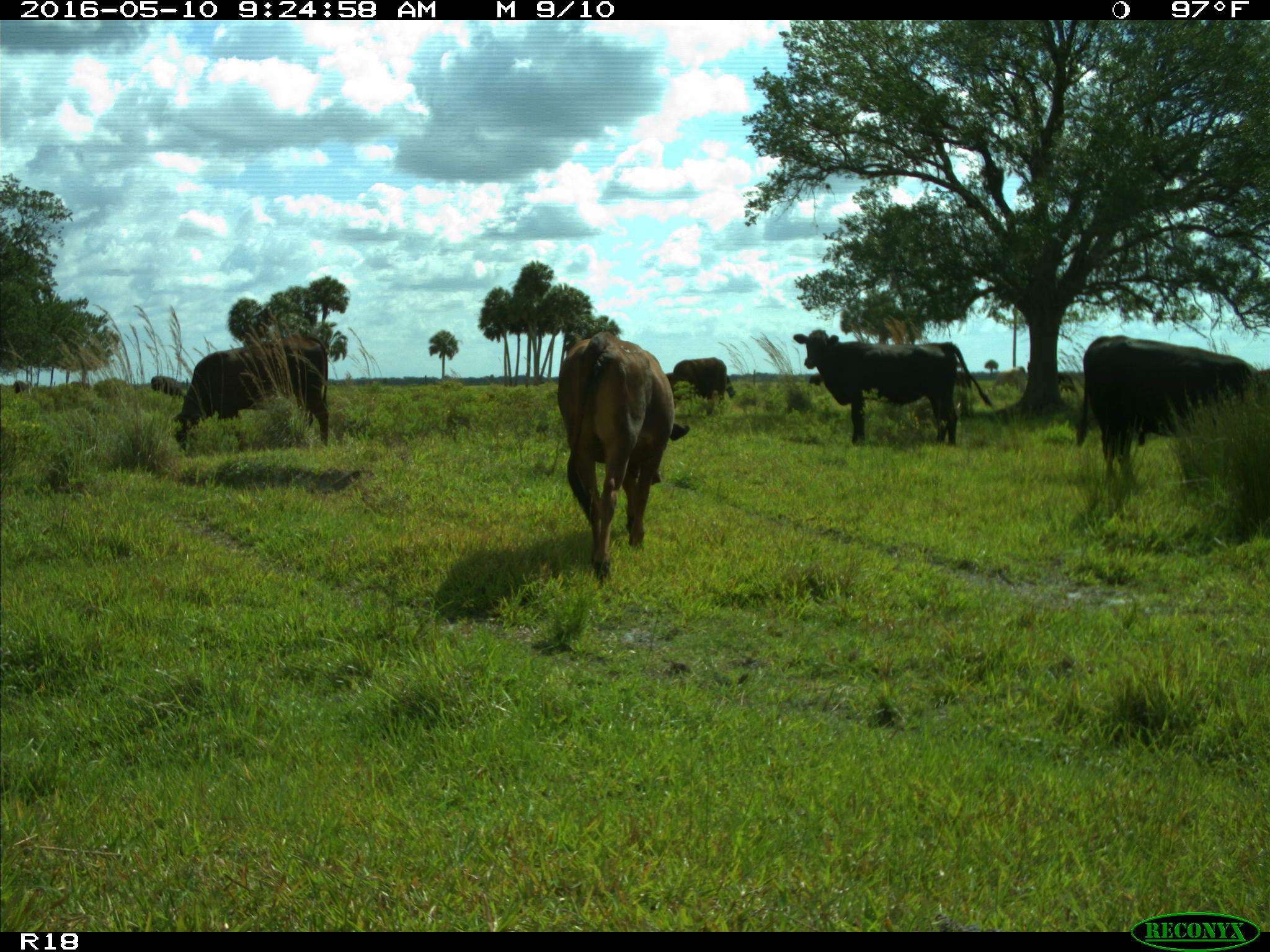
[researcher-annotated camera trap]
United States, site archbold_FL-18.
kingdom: Animalia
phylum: Chordata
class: Mammalia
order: Artiodactyla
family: Bovidae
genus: Bos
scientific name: Bos taurus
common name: domestic cow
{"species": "Bos taurus (domestic cow)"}